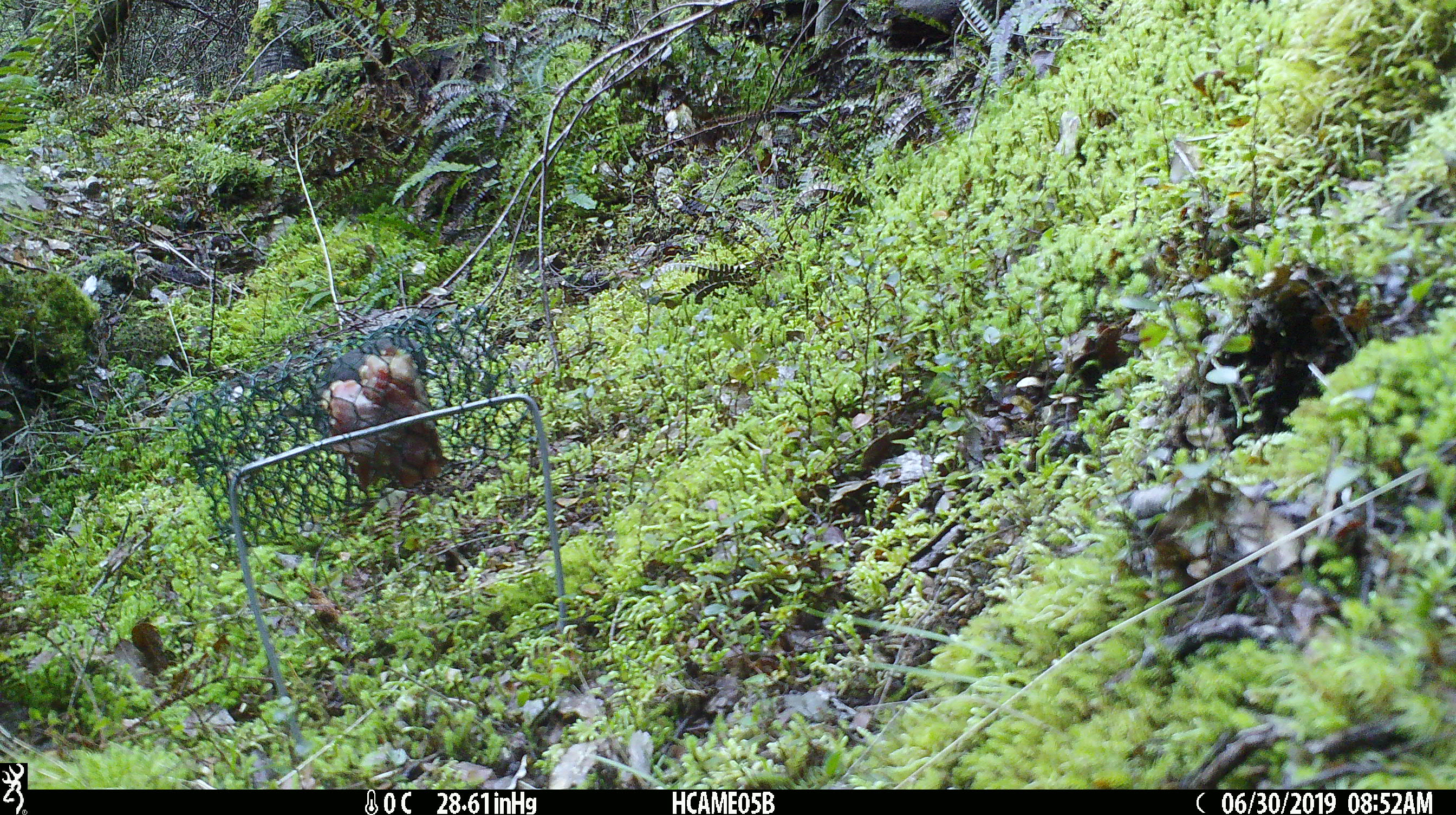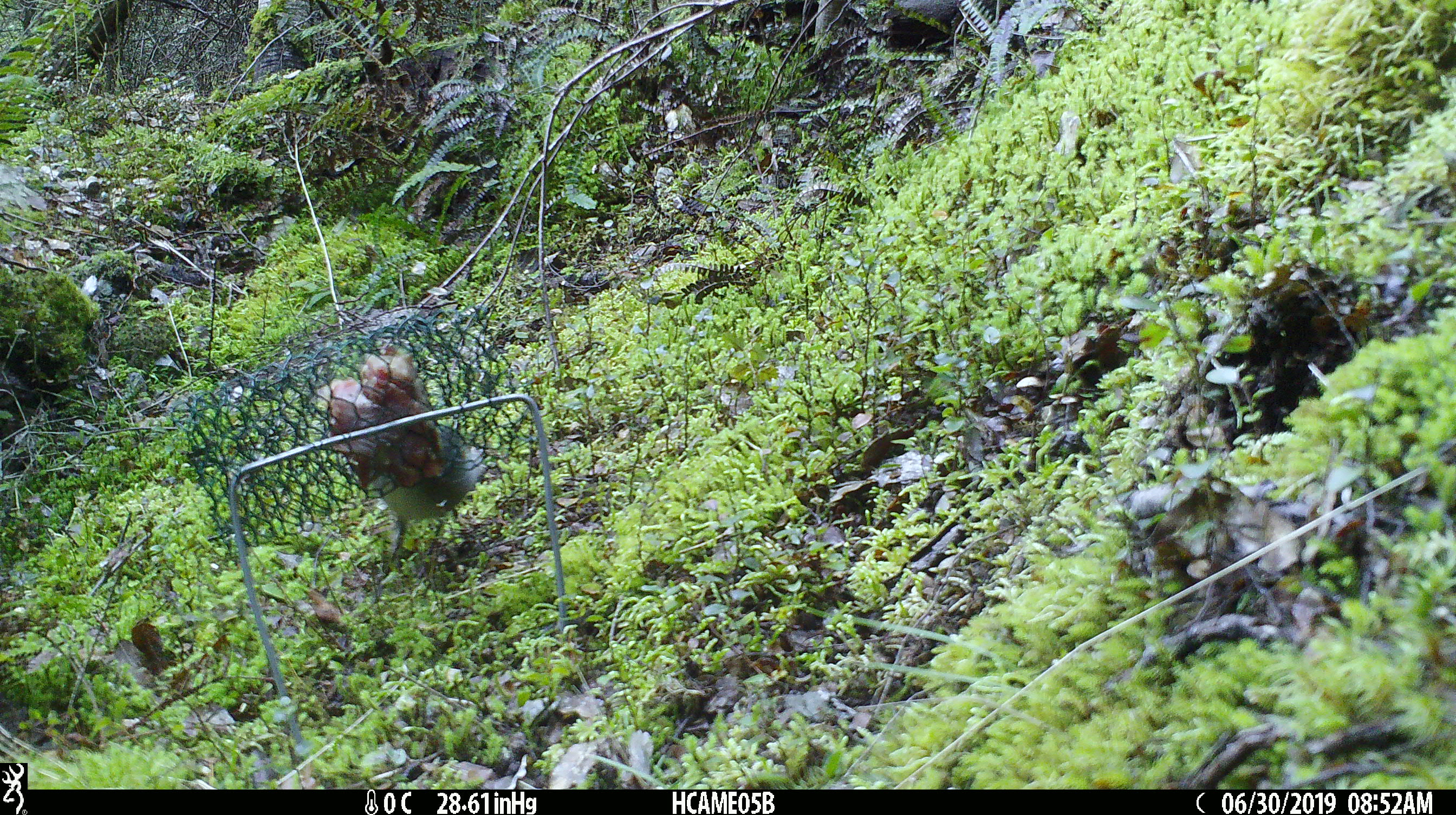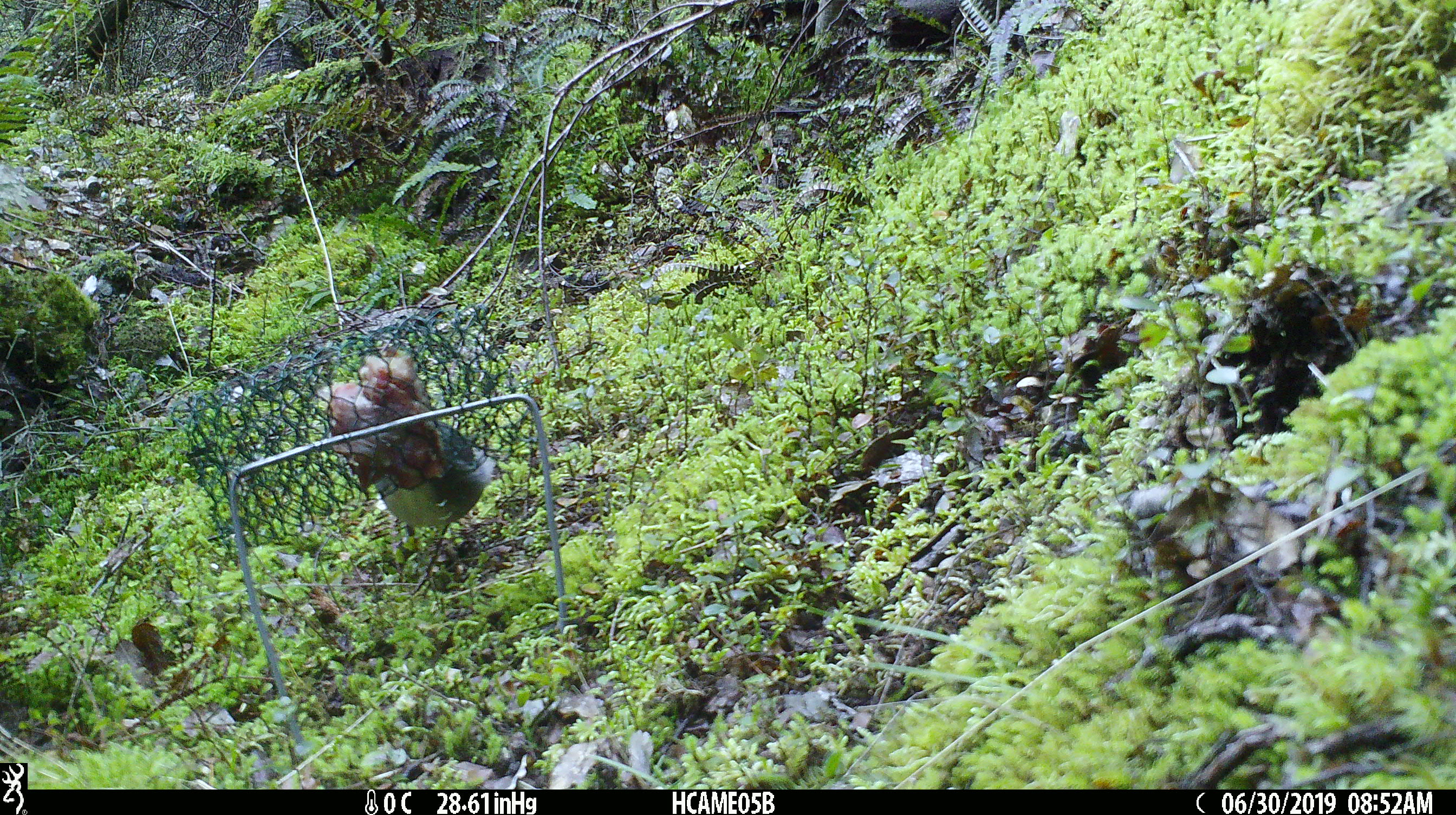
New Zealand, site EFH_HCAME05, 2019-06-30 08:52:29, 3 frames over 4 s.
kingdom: Animalia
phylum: Chordata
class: Aves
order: Passeriformes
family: Petroicidae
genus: Petroica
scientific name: Petroica australis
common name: new zealand robin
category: robin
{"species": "robin (new zealand robin) (Petroica australis)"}